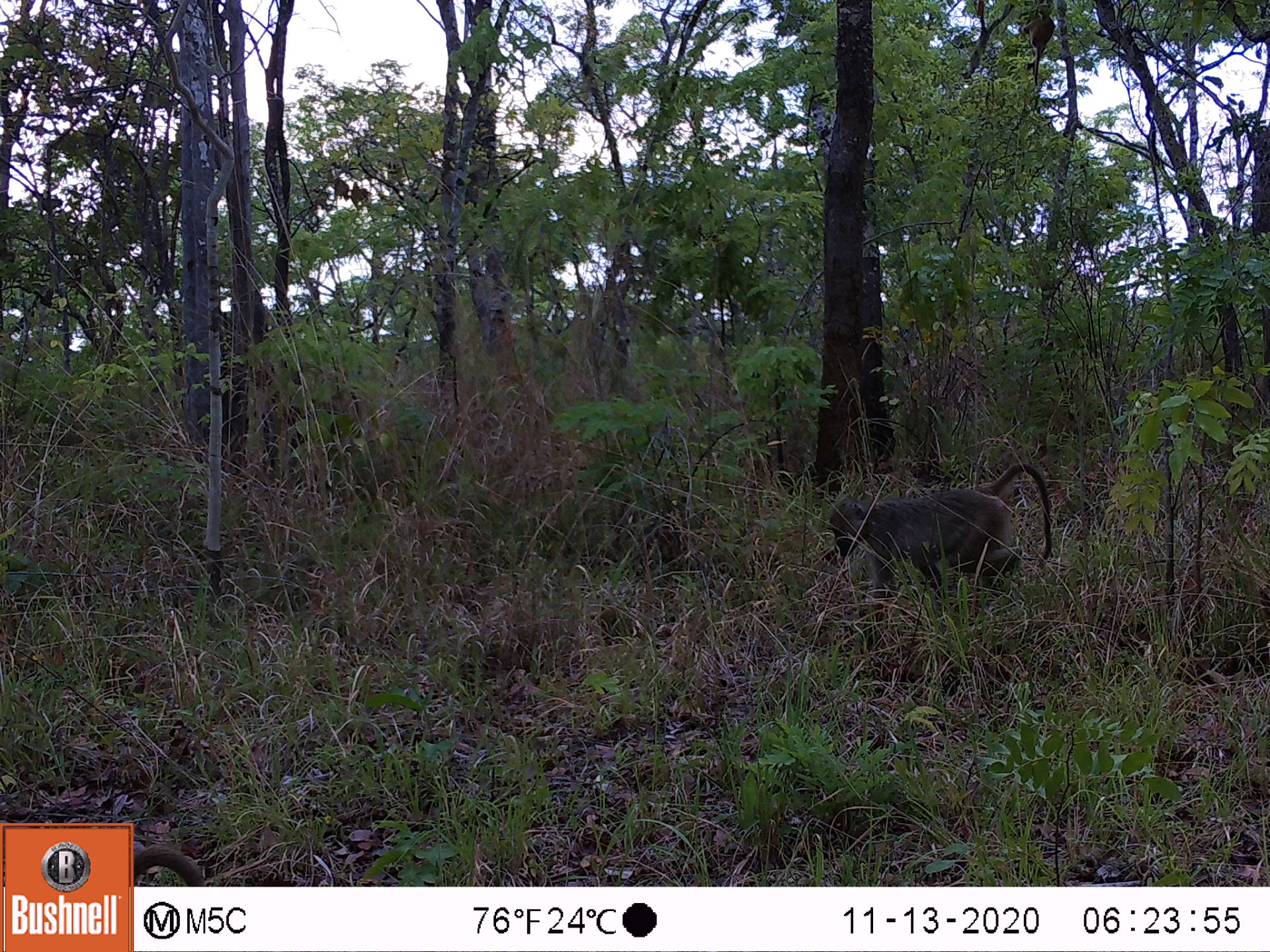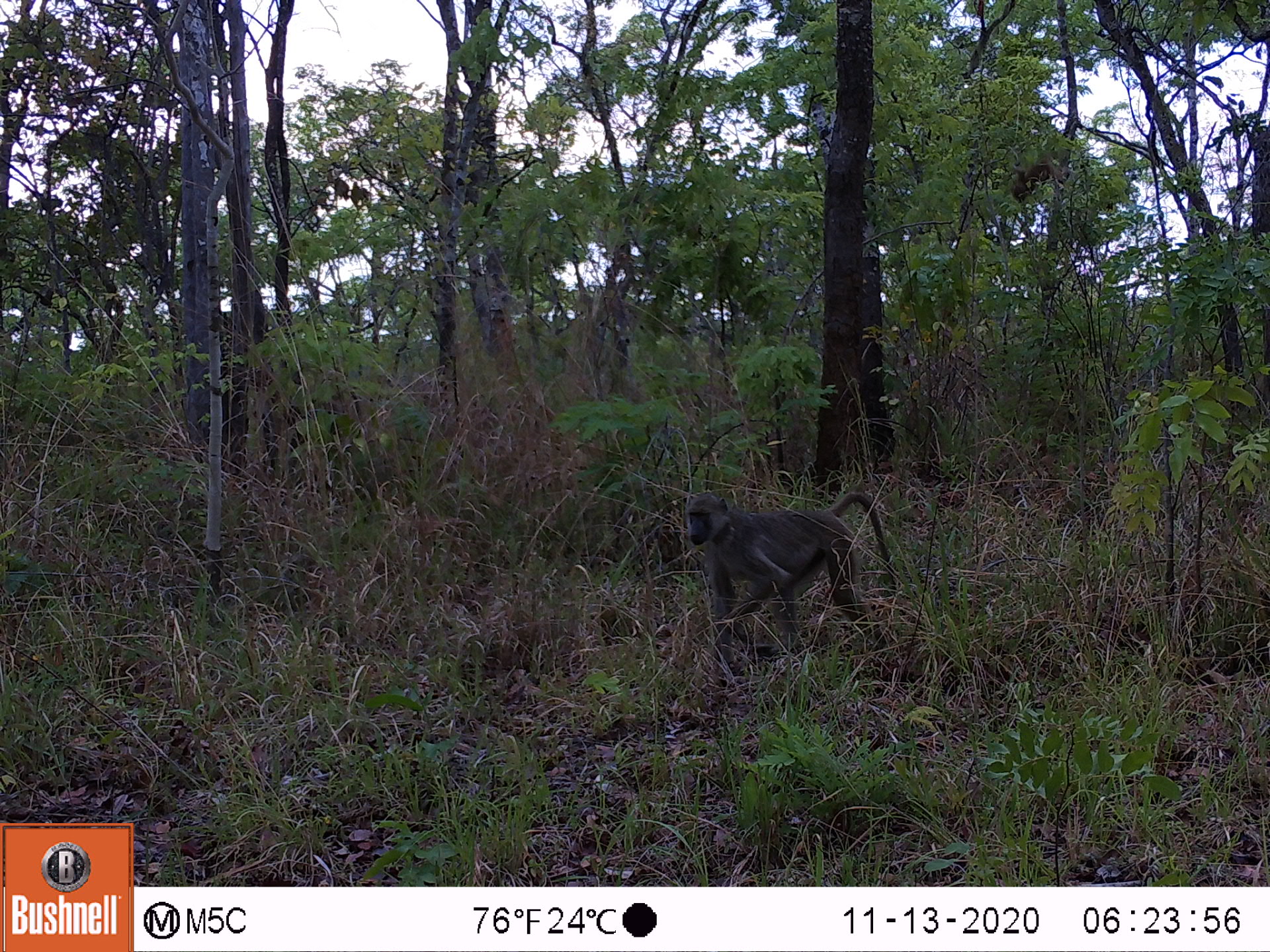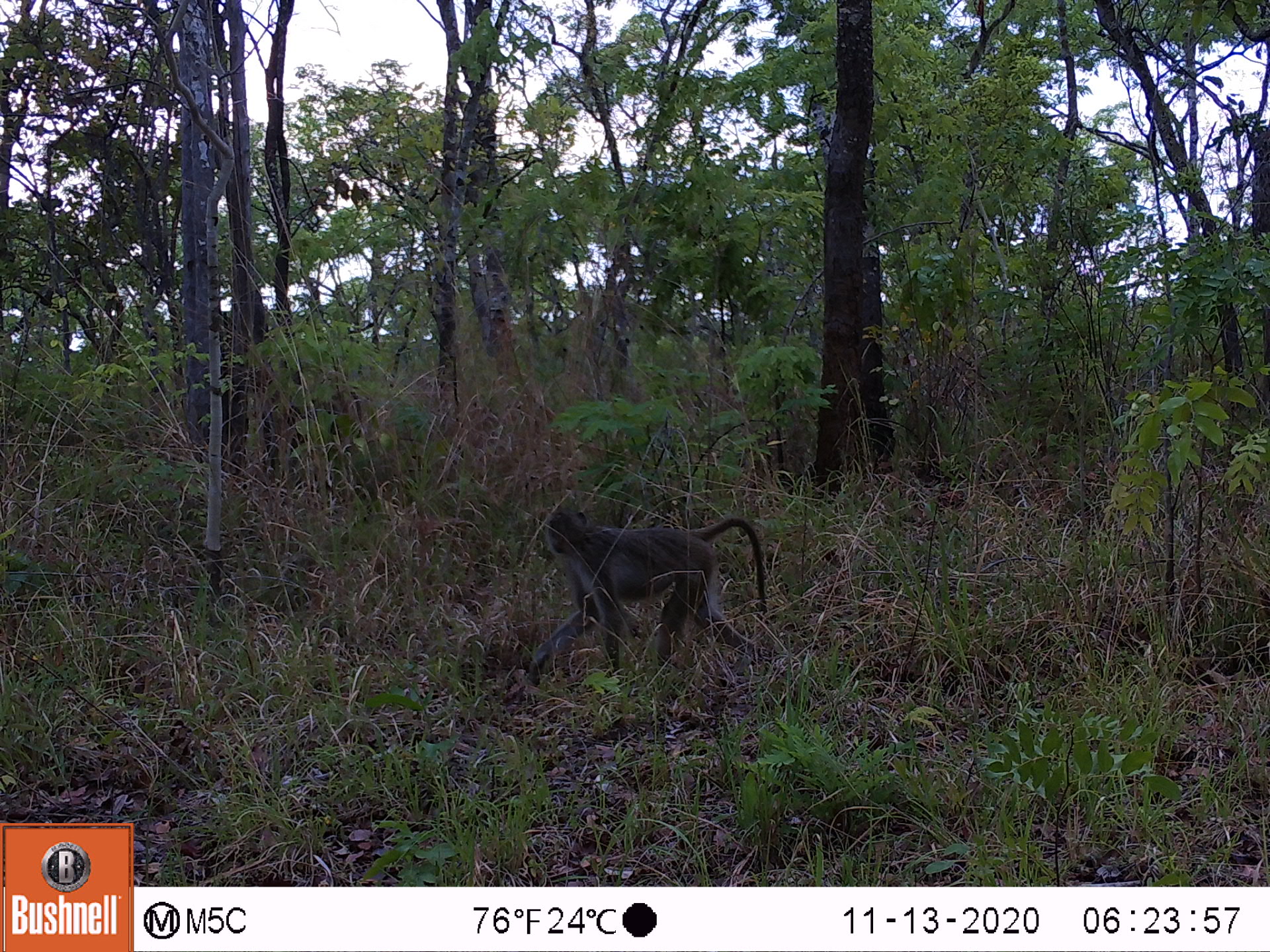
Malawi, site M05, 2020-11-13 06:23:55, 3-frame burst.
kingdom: Animalia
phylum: Chordata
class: Mammalia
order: Primates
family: Cercopithecidae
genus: Papio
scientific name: Papio cynocephalus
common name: yellow baboon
Yellow baboon (Papio cynocephalus), count 1.